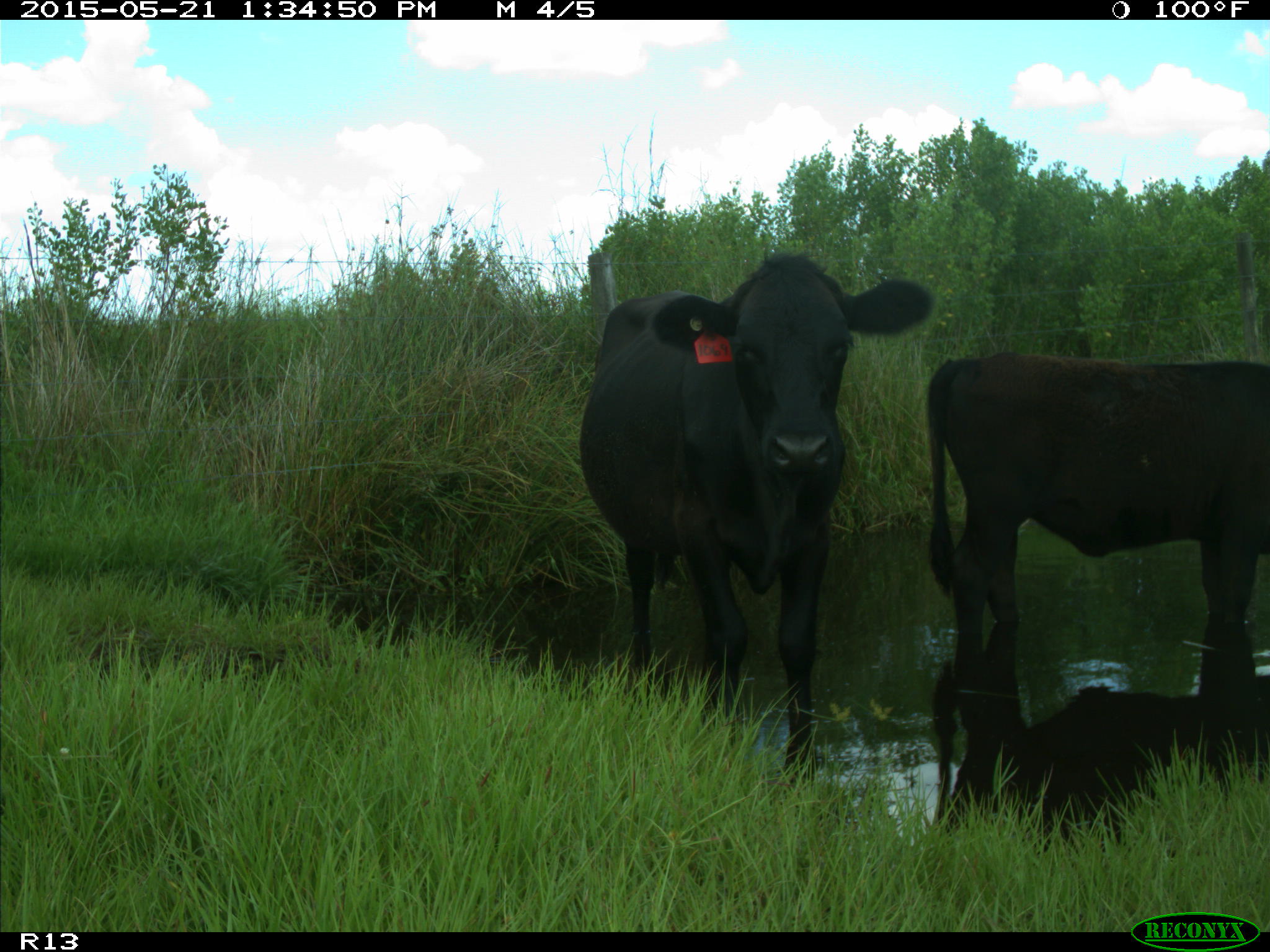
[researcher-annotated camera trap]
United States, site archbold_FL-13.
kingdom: Animalia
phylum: Chordata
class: Mammalia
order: Artiodactyla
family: Bovidae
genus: Bos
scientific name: Bos taurus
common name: domestic cow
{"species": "Bos taurus (domestic cow)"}